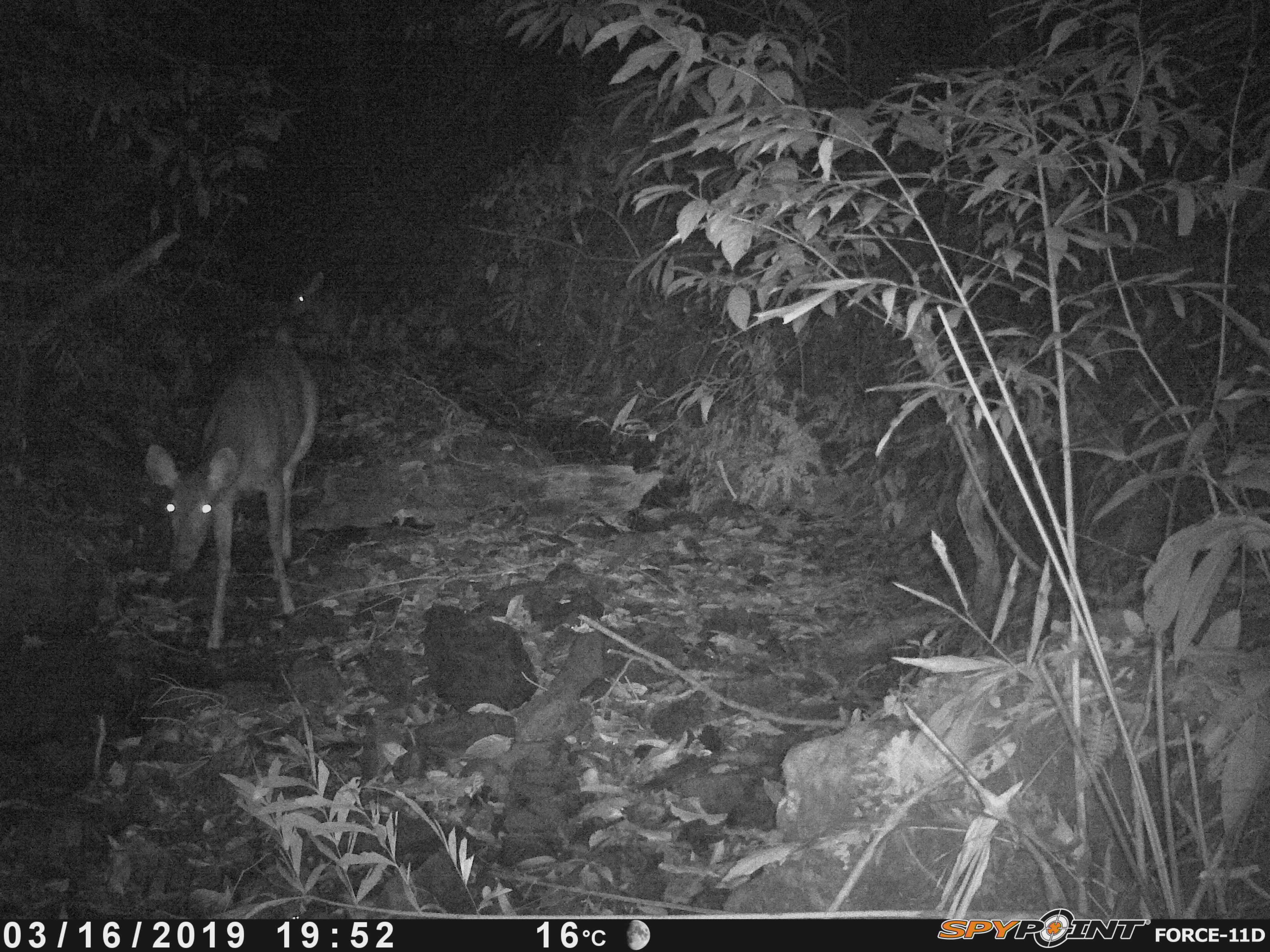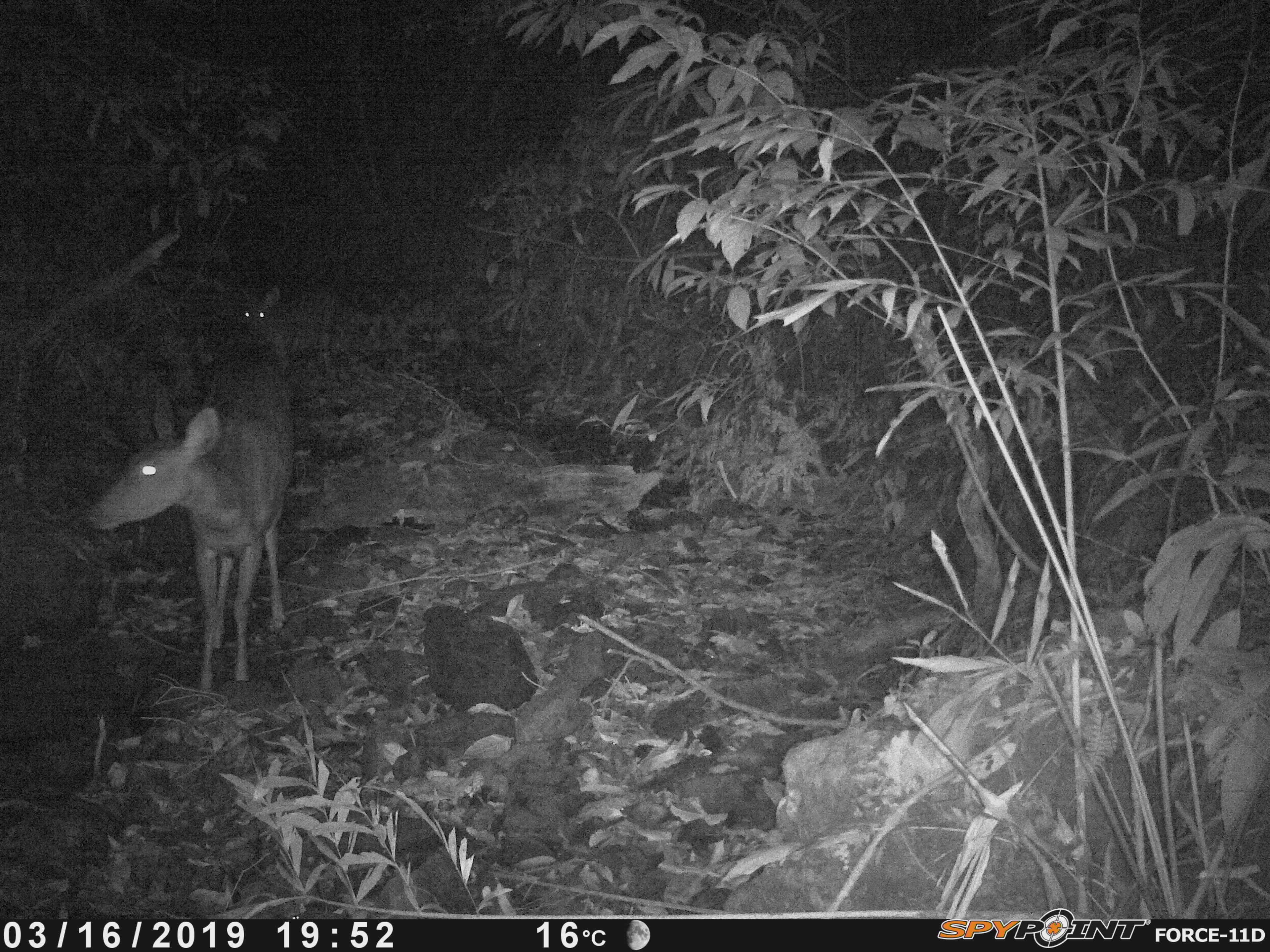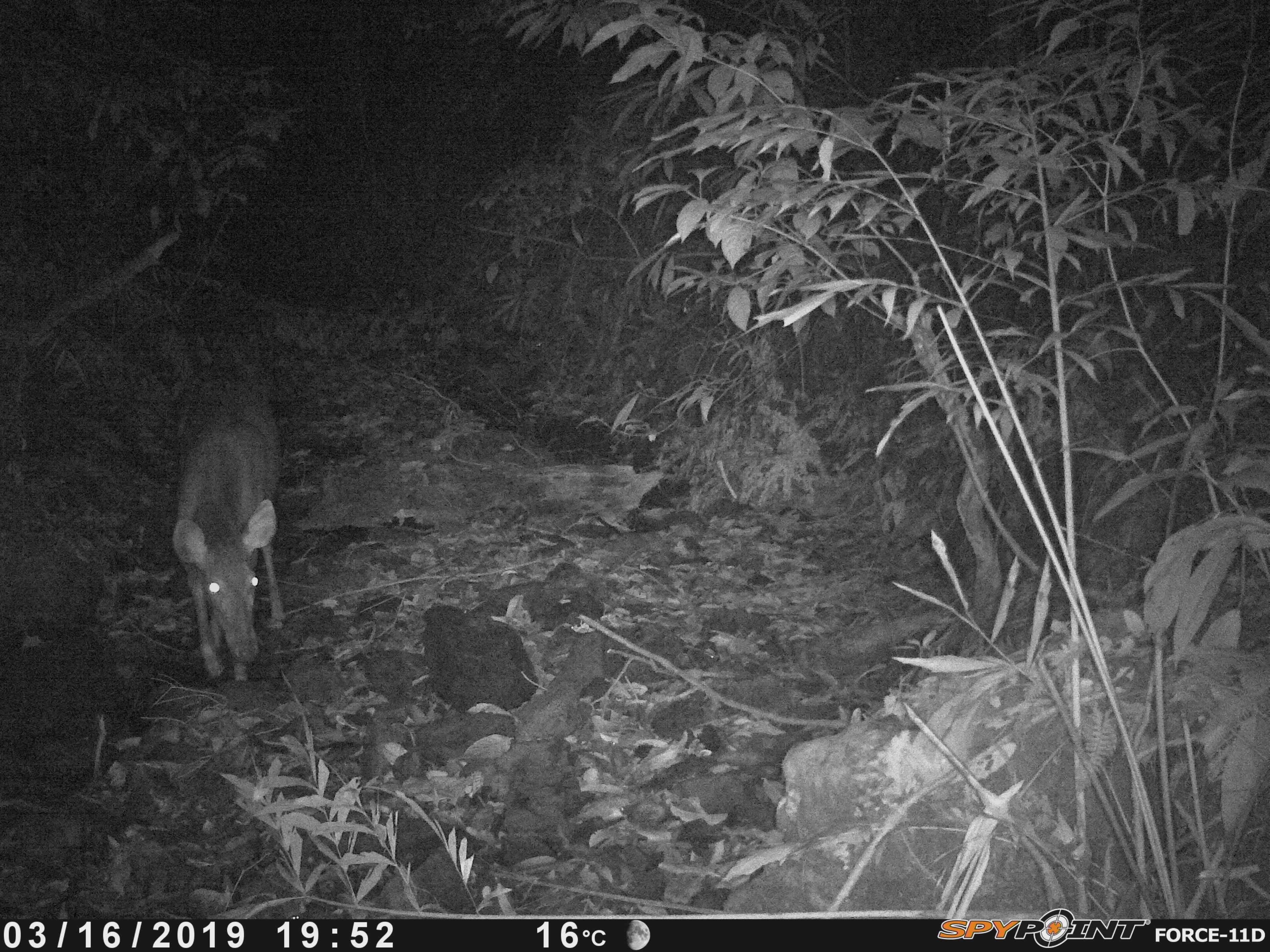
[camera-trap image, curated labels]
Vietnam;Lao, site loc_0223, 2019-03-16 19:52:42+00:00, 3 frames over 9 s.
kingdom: Animalia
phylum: Chordata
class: Mammalia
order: Artiodactyla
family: Cervidae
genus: Rusa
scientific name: Rusa unicolor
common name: sambar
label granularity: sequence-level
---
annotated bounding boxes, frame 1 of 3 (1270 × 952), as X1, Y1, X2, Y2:
sambar: 144, 339, 322, 649; 288, 268, 390, 358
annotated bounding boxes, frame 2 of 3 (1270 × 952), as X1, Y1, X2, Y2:
sambar: 84, 355, 297, 689; 235, 281, 381, 373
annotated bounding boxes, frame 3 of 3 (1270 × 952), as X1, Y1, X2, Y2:
sambar: 168, 375, 285, 684